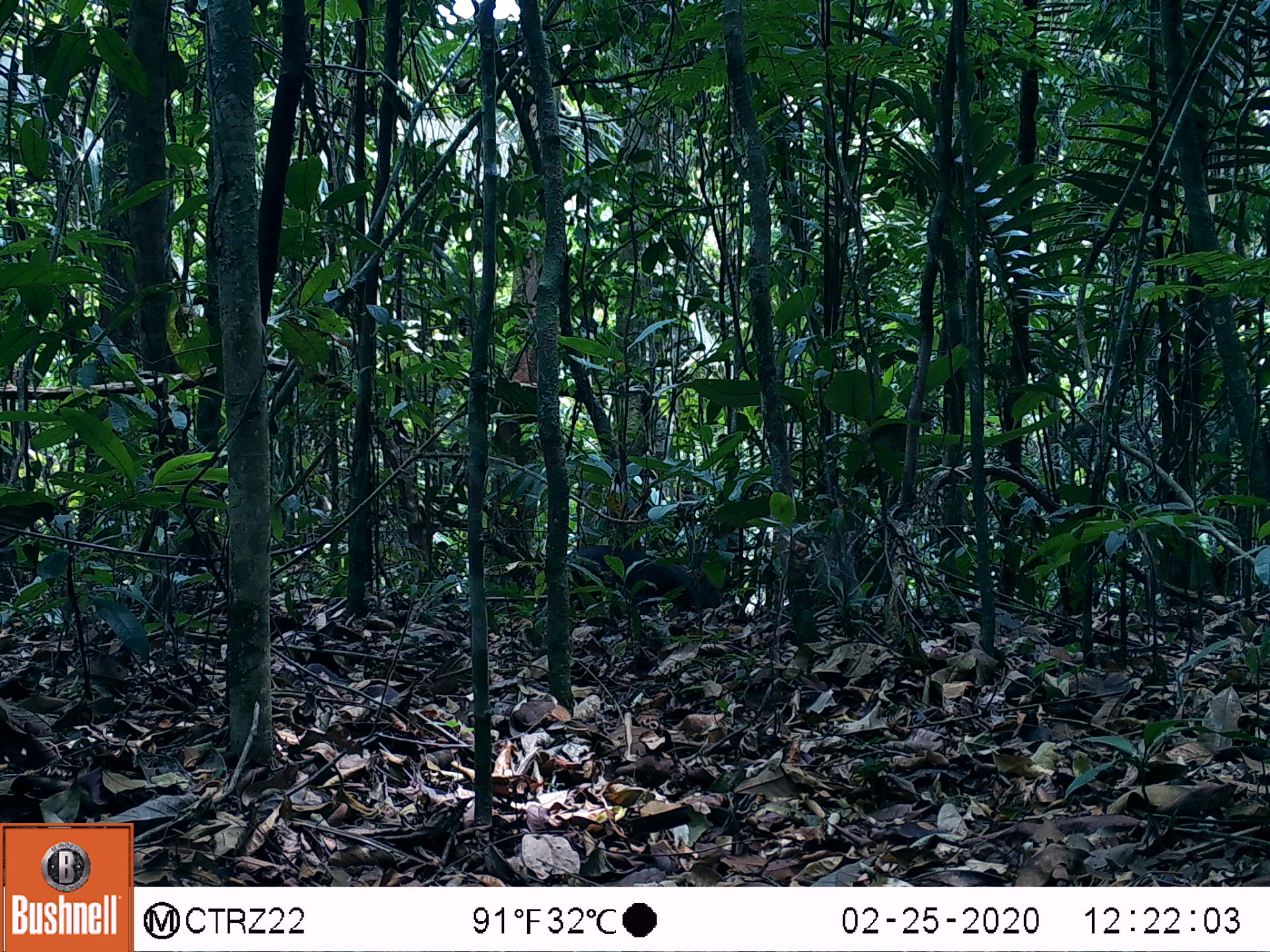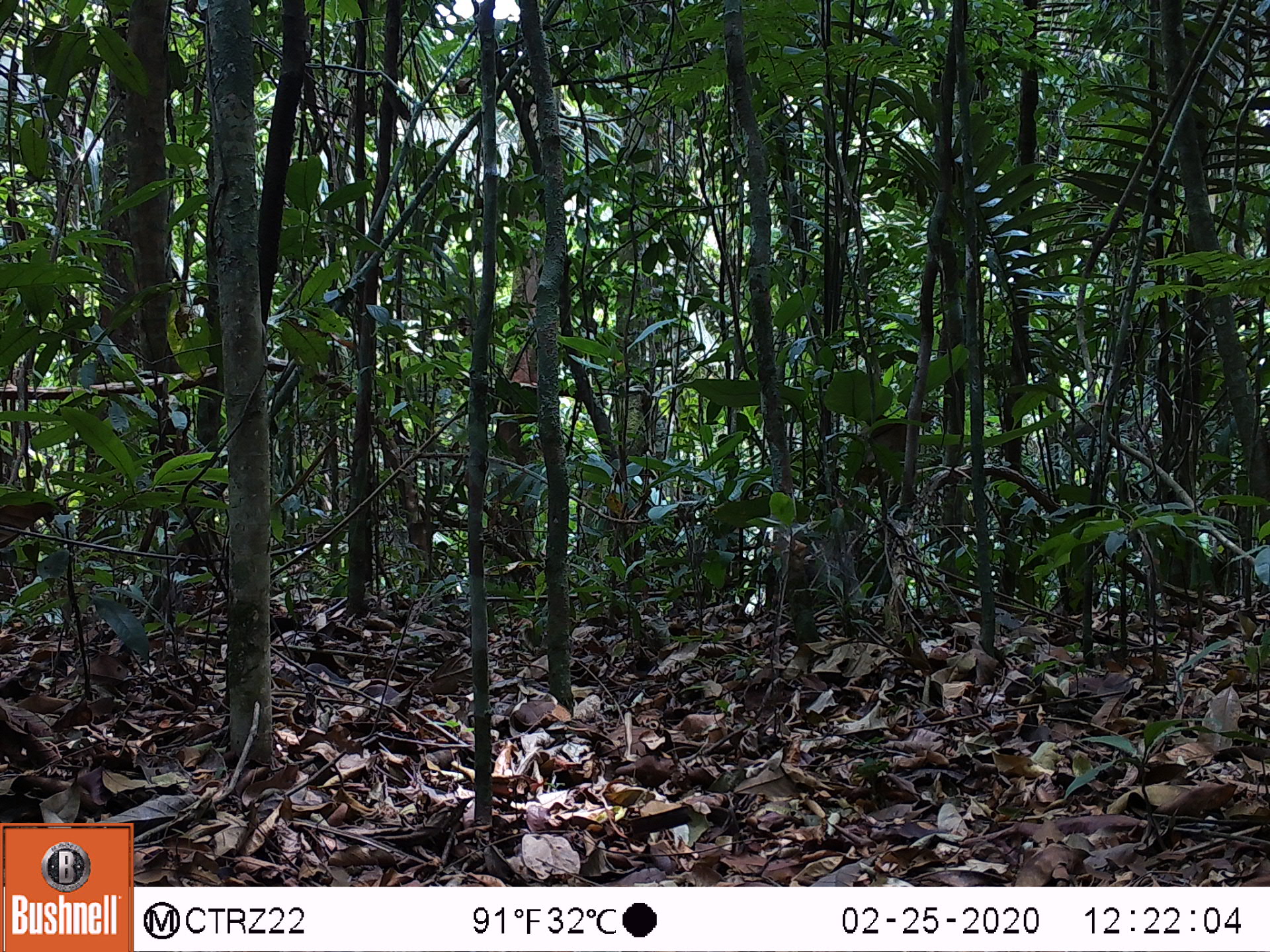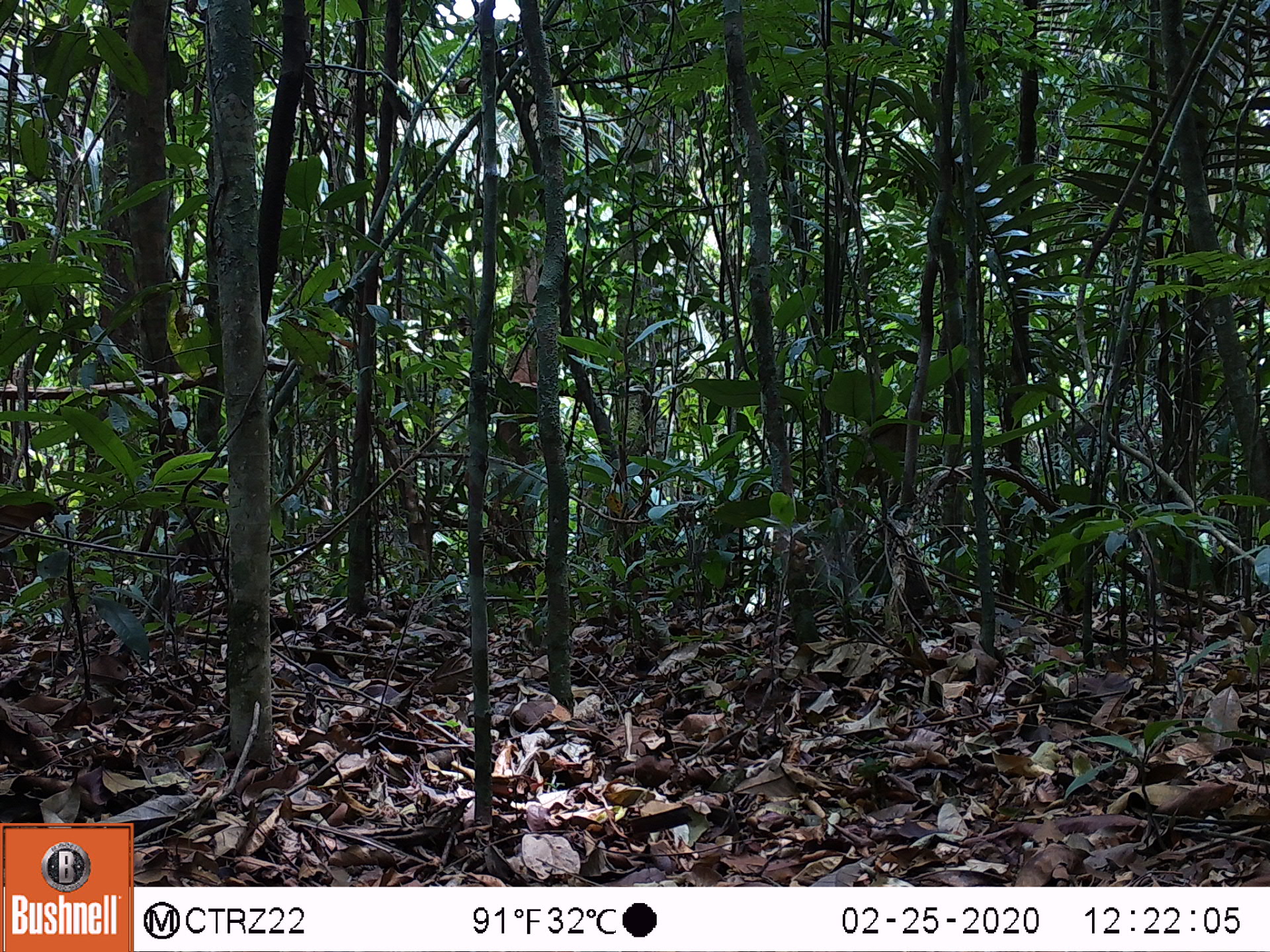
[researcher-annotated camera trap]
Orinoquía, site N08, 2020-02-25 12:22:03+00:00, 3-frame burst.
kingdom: Animalia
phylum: Chordata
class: Mammalia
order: Rodentia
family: Dasyproctidae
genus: Dasyprocta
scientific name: Dasyprocta fuliginosa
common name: black agouti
Black agouti (Dasyprocta fuliginosa).